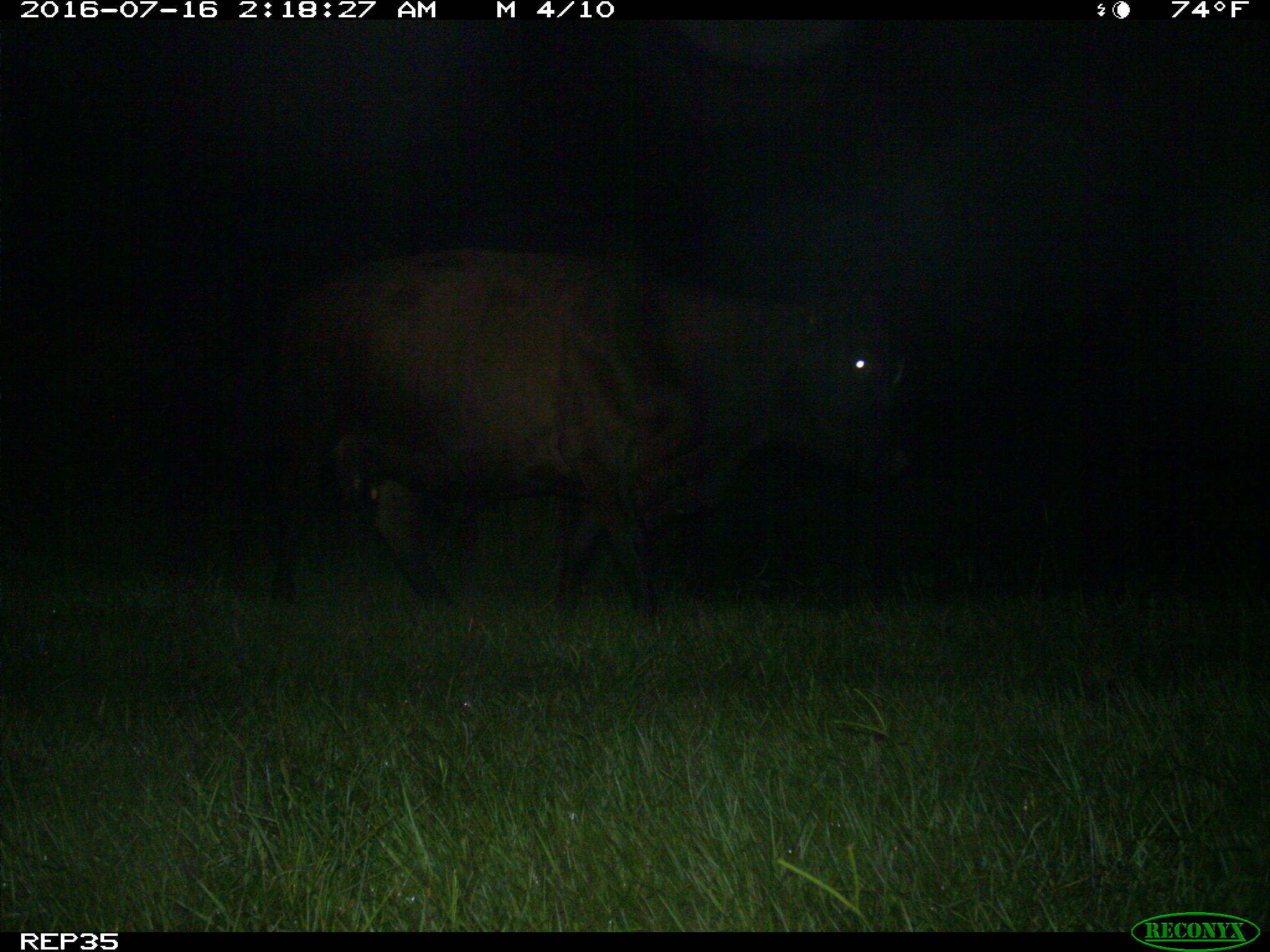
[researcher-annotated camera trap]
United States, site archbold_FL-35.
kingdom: Animalia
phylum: Chordata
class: Mammalia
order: Artiodactyla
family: Bovidae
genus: Bos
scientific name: Bos taurus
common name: domestic cow